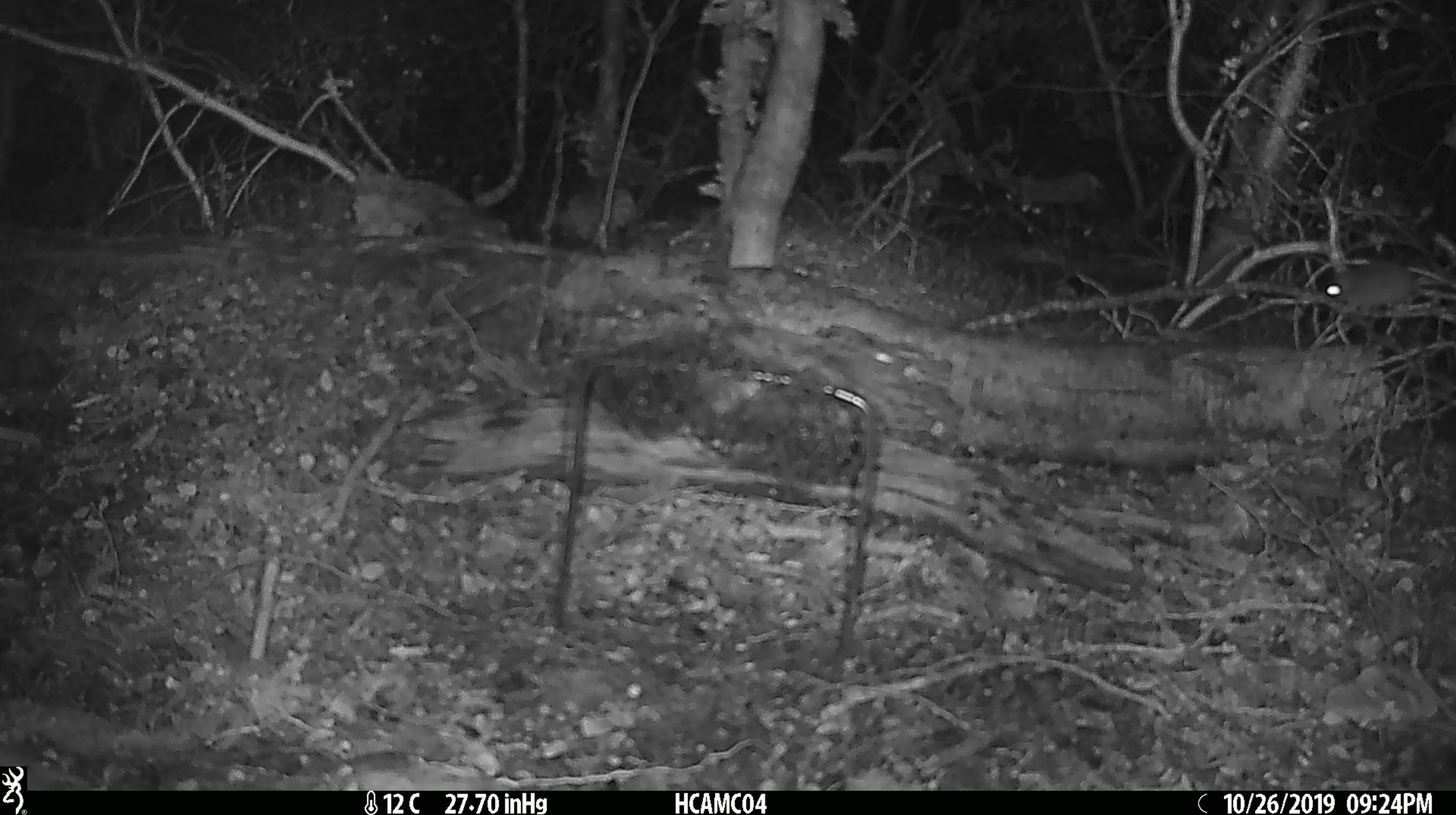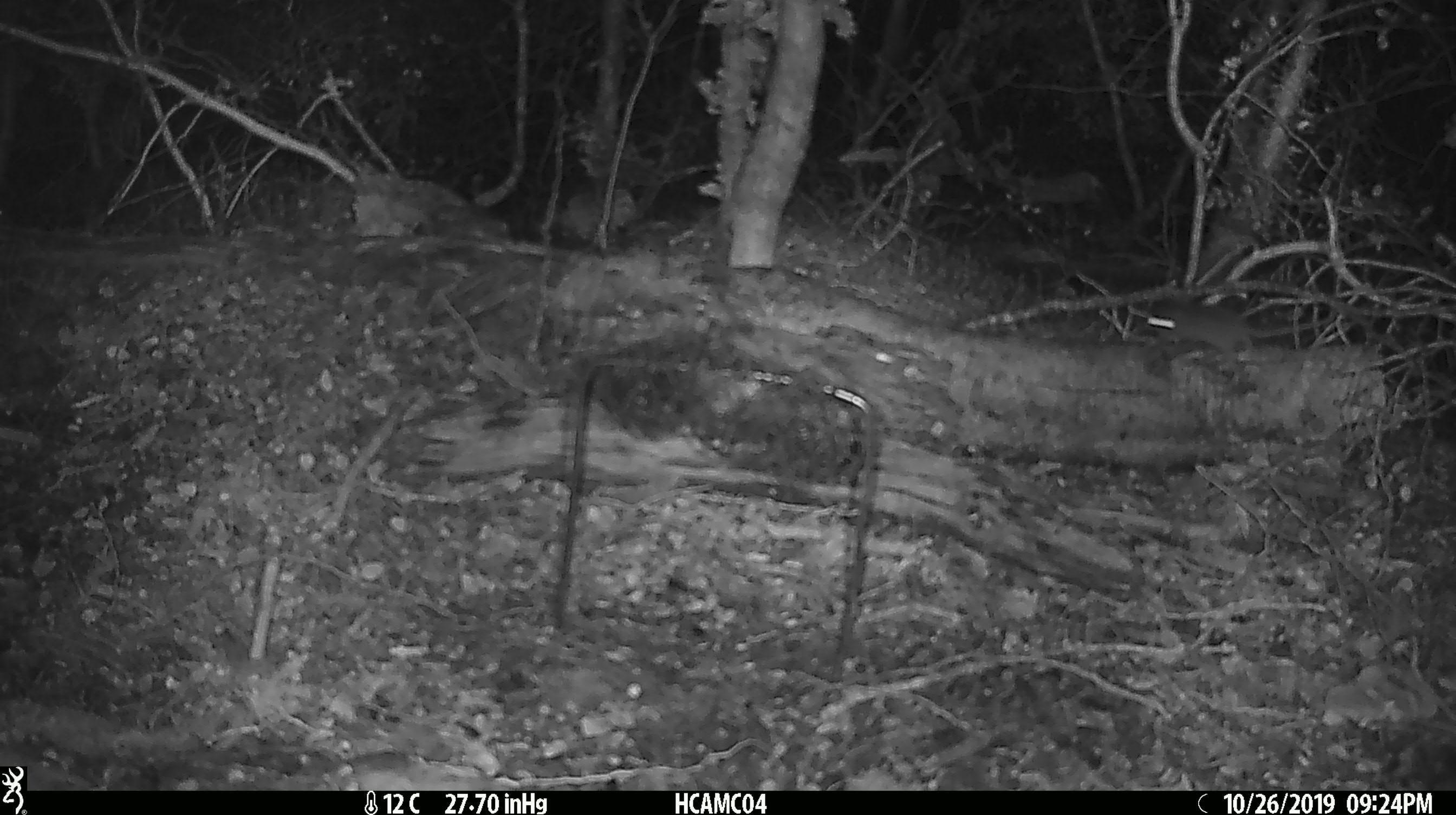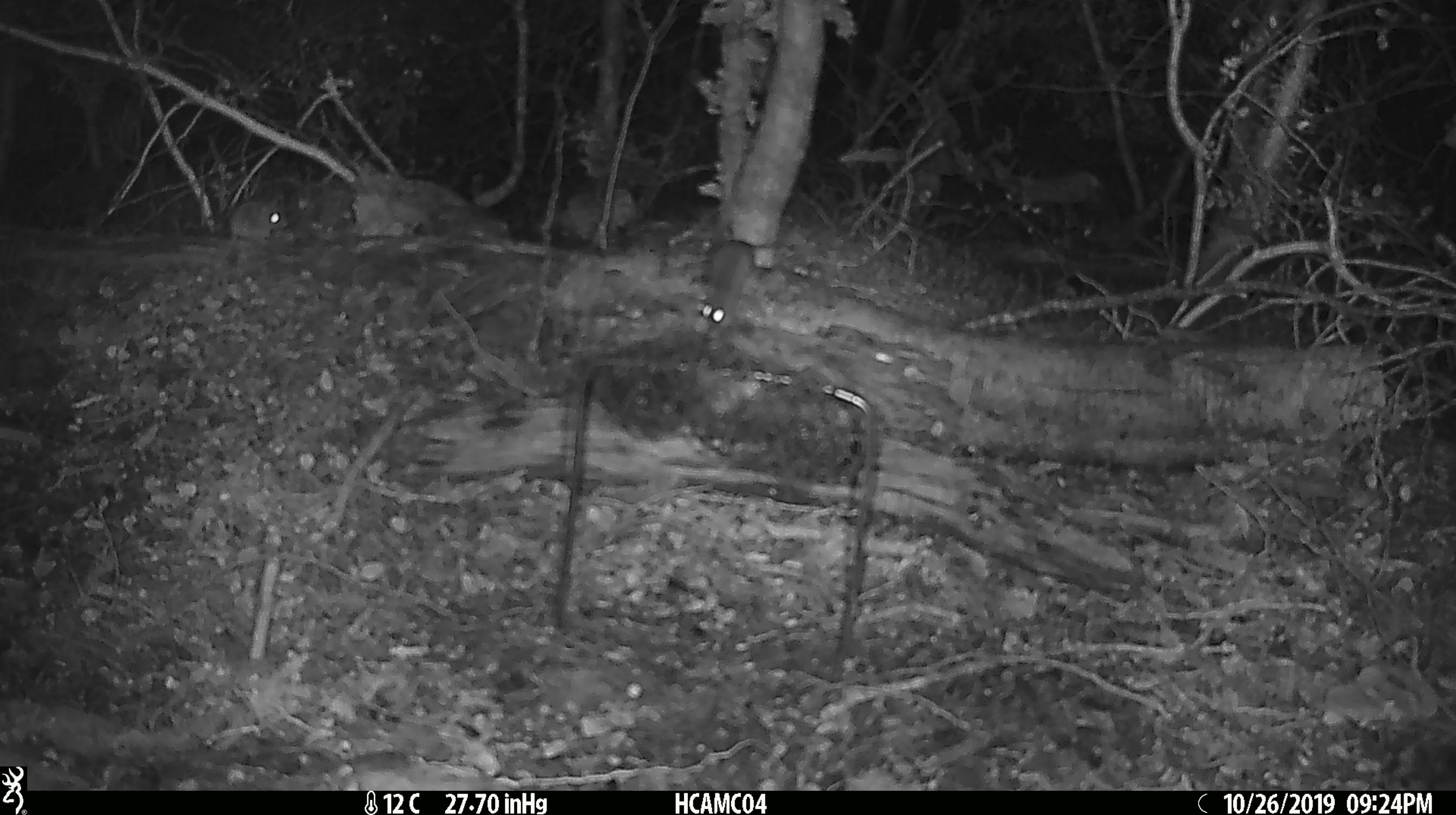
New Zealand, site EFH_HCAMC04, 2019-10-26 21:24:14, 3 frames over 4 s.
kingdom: Animalia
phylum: Chordata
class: Mammalia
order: Rodentia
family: Muridae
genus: Mus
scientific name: Mus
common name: mouse